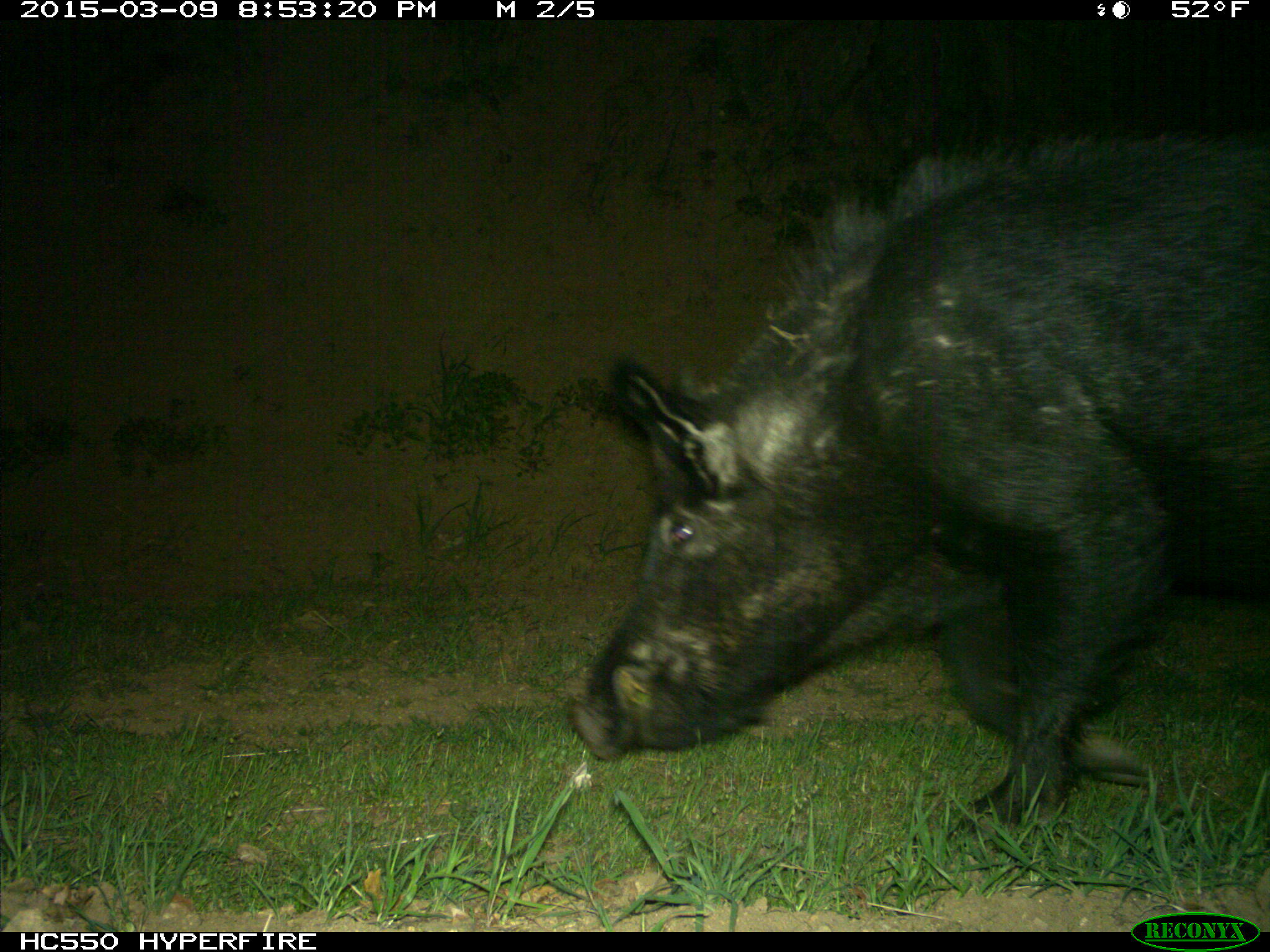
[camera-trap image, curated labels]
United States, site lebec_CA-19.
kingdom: Animalia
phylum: Chordata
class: Mammalia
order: Artiodactyla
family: Suidae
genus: Sus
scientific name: Sus scrofa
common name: wild boar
Sus scrofa (wild boar).